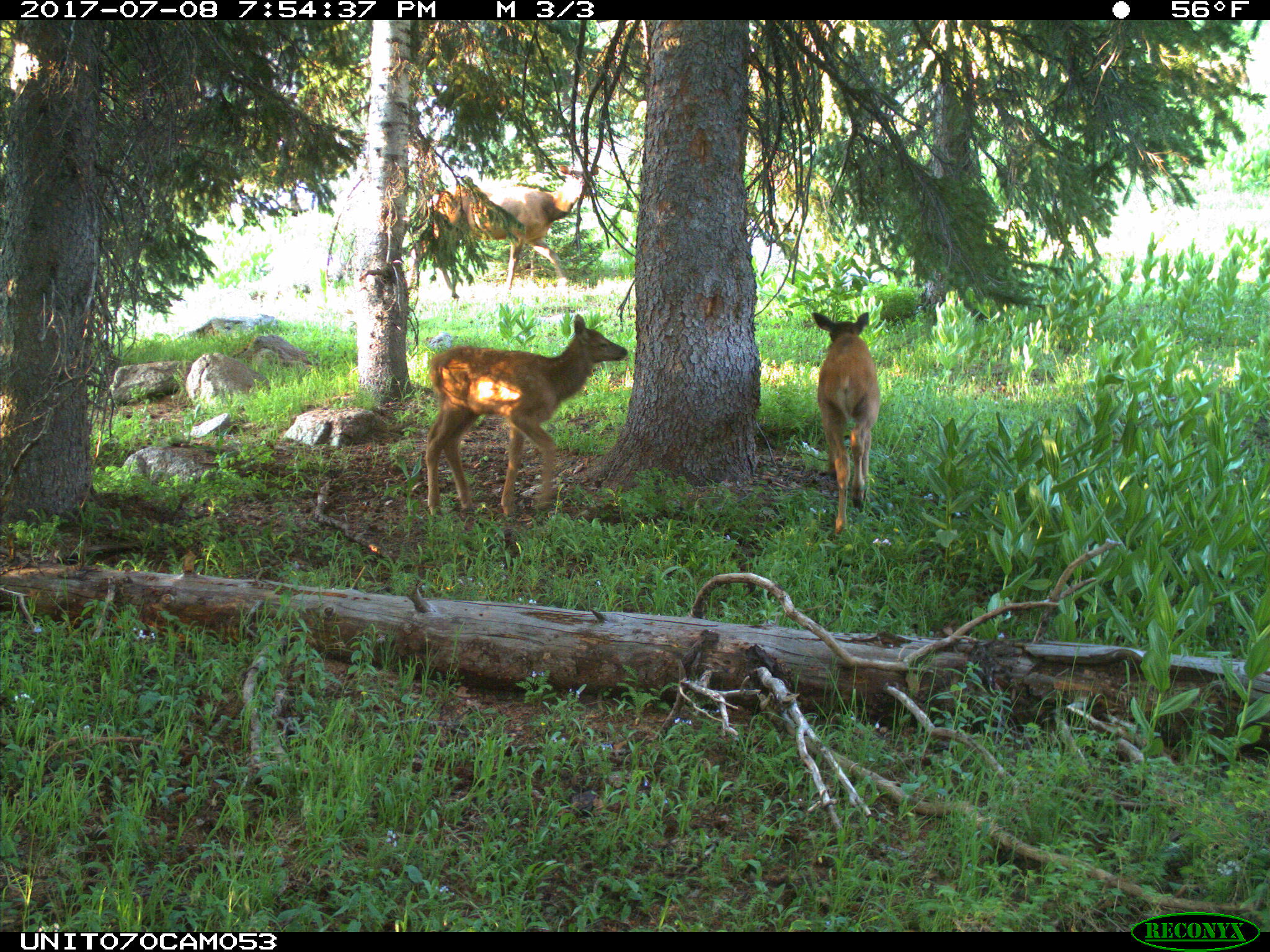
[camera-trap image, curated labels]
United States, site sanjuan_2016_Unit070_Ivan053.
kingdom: Animalia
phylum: Chordata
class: Mammalia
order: Artiodactyla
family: Cervidae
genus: Cervus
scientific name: Cervus elaphus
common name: red deer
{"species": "Cervus elaphus (red deer)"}